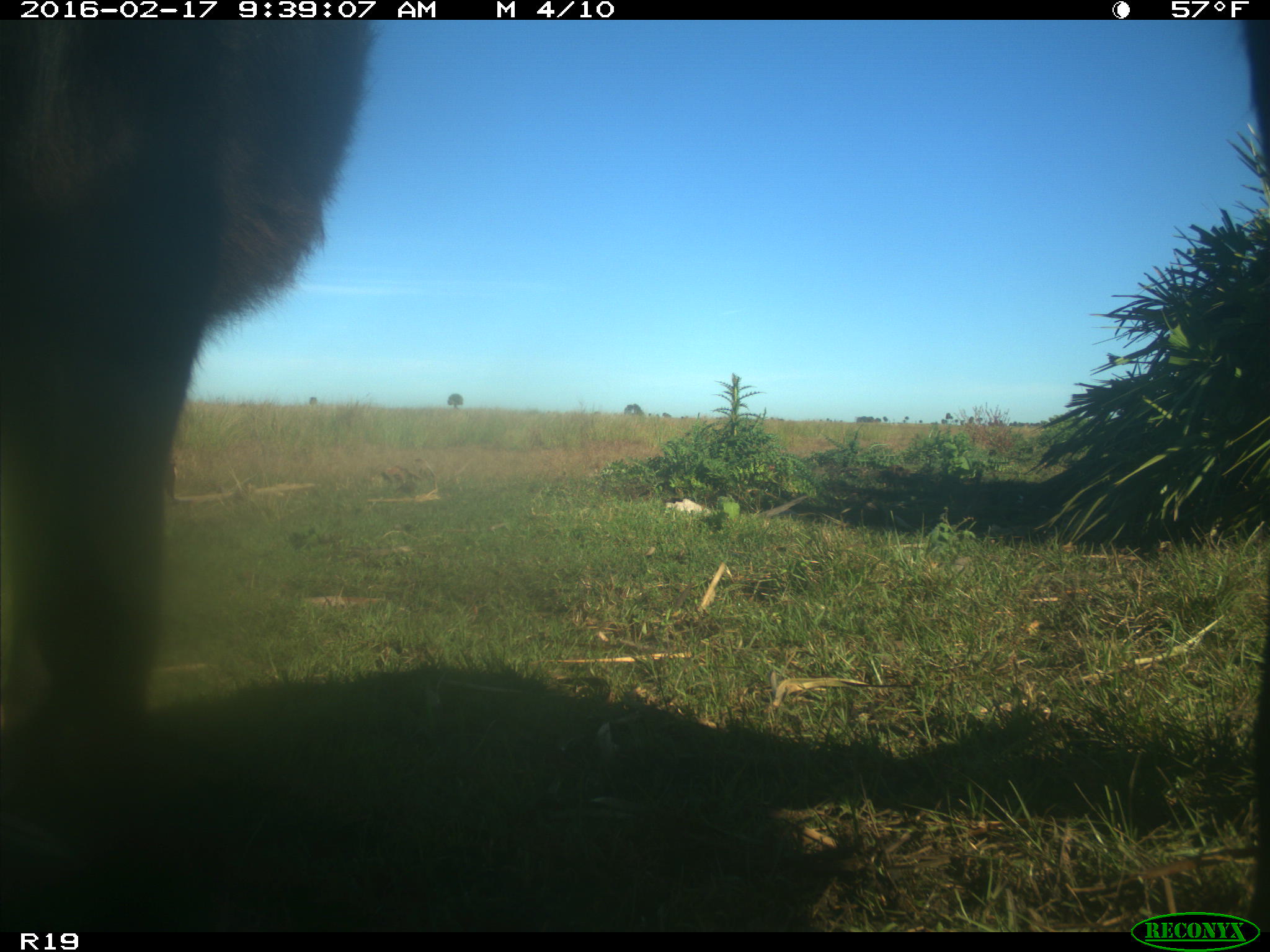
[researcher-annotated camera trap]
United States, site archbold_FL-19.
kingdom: Animalia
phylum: Chordata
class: Mammalia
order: Artiodactyla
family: Bovidae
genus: Bos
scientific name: Bos taurus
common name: domestic cow